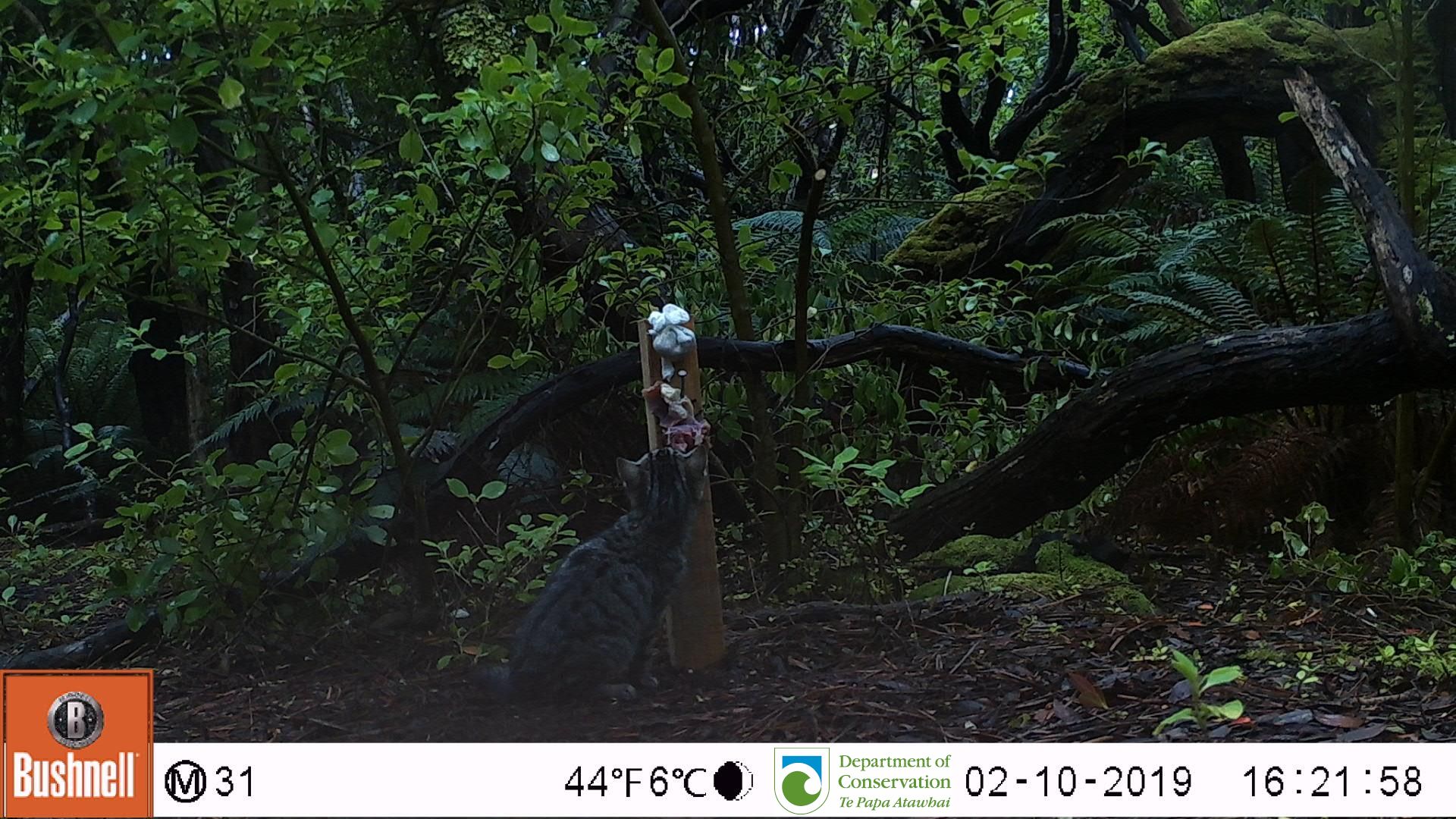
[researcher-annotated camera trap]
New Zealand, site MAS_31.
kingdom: Animalia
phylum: Chordata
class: Mammalia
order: Carnivora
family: Felidae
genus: Felis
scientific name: Felis catus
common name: domestic cat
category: cat